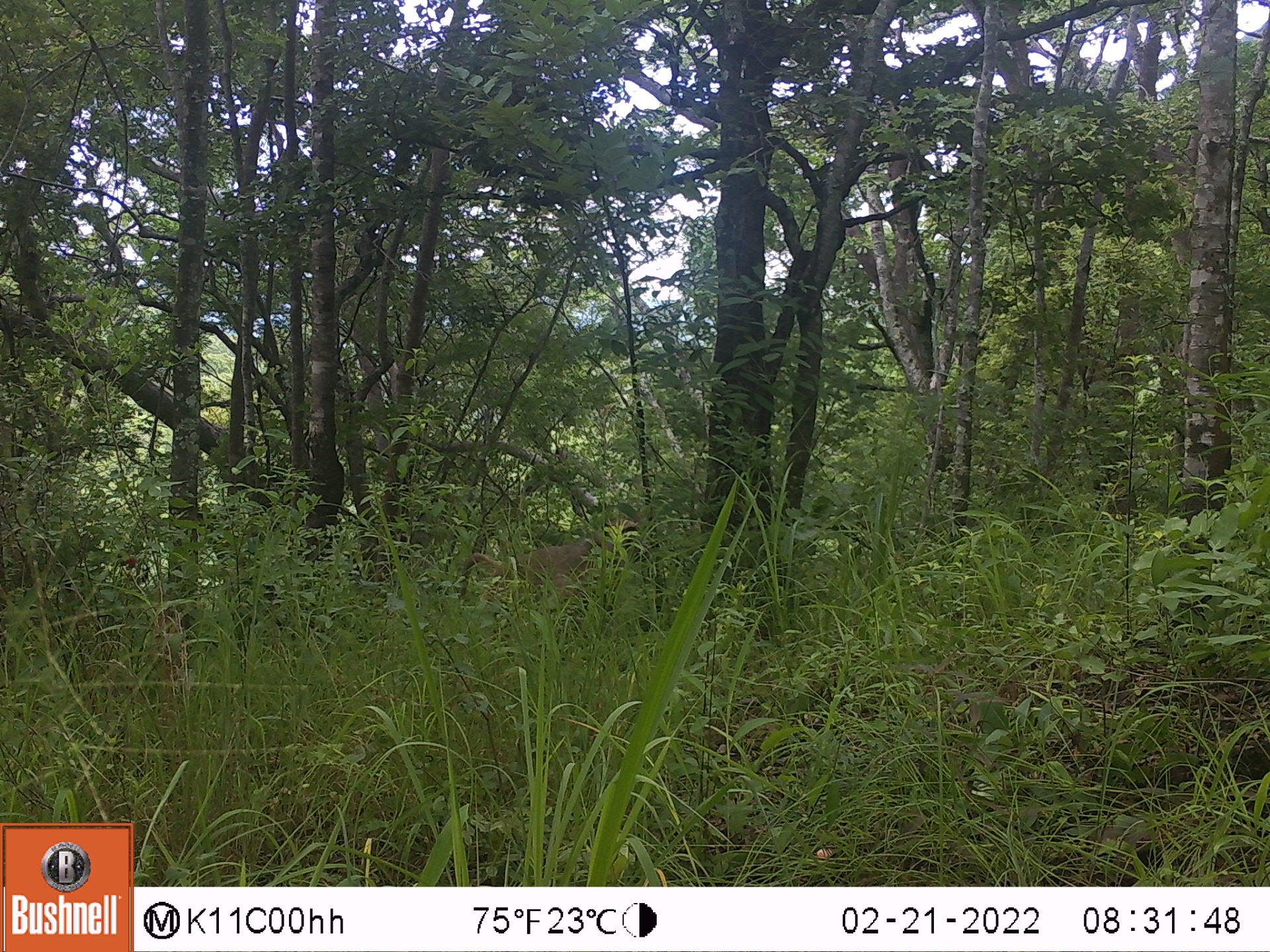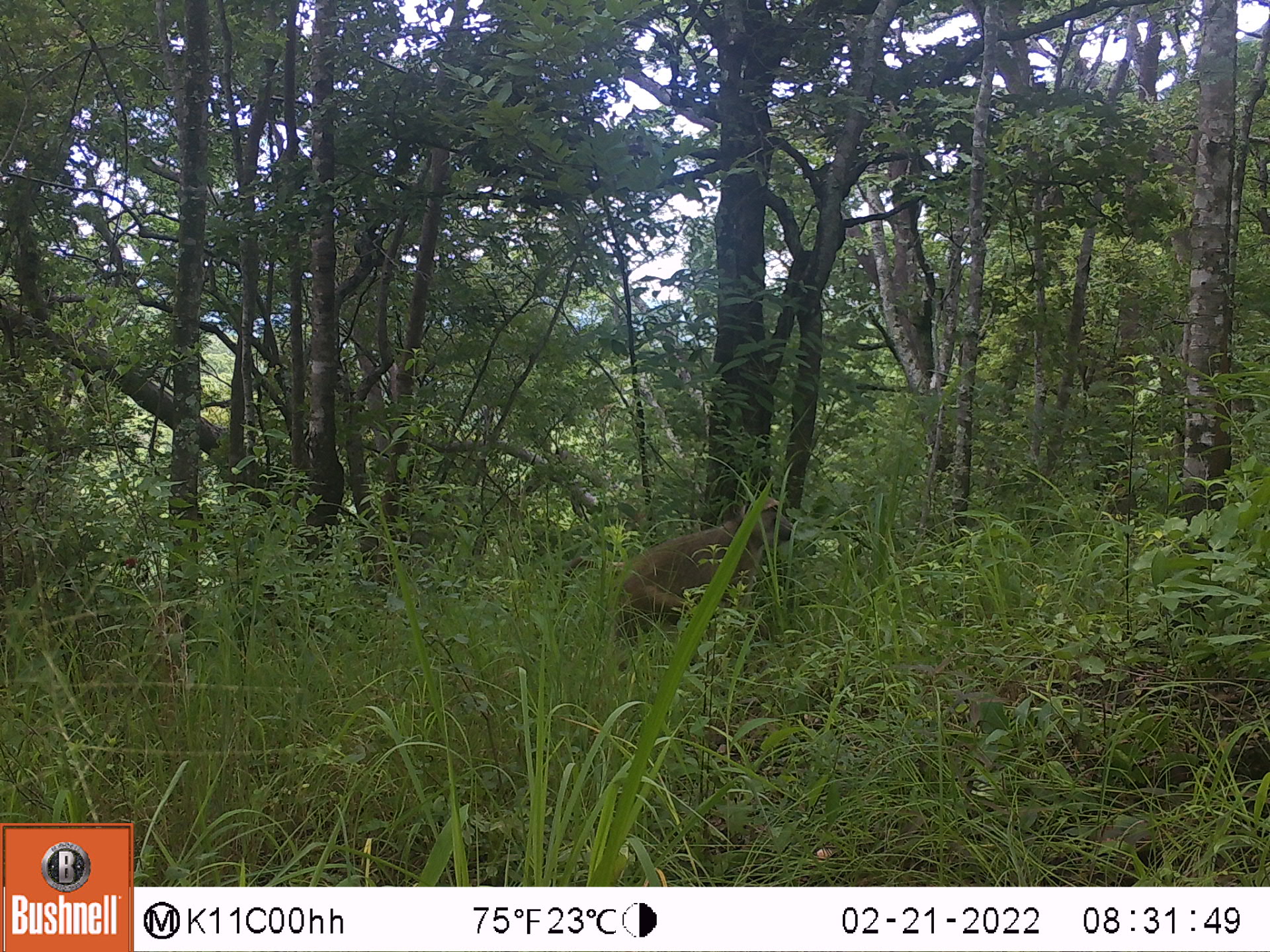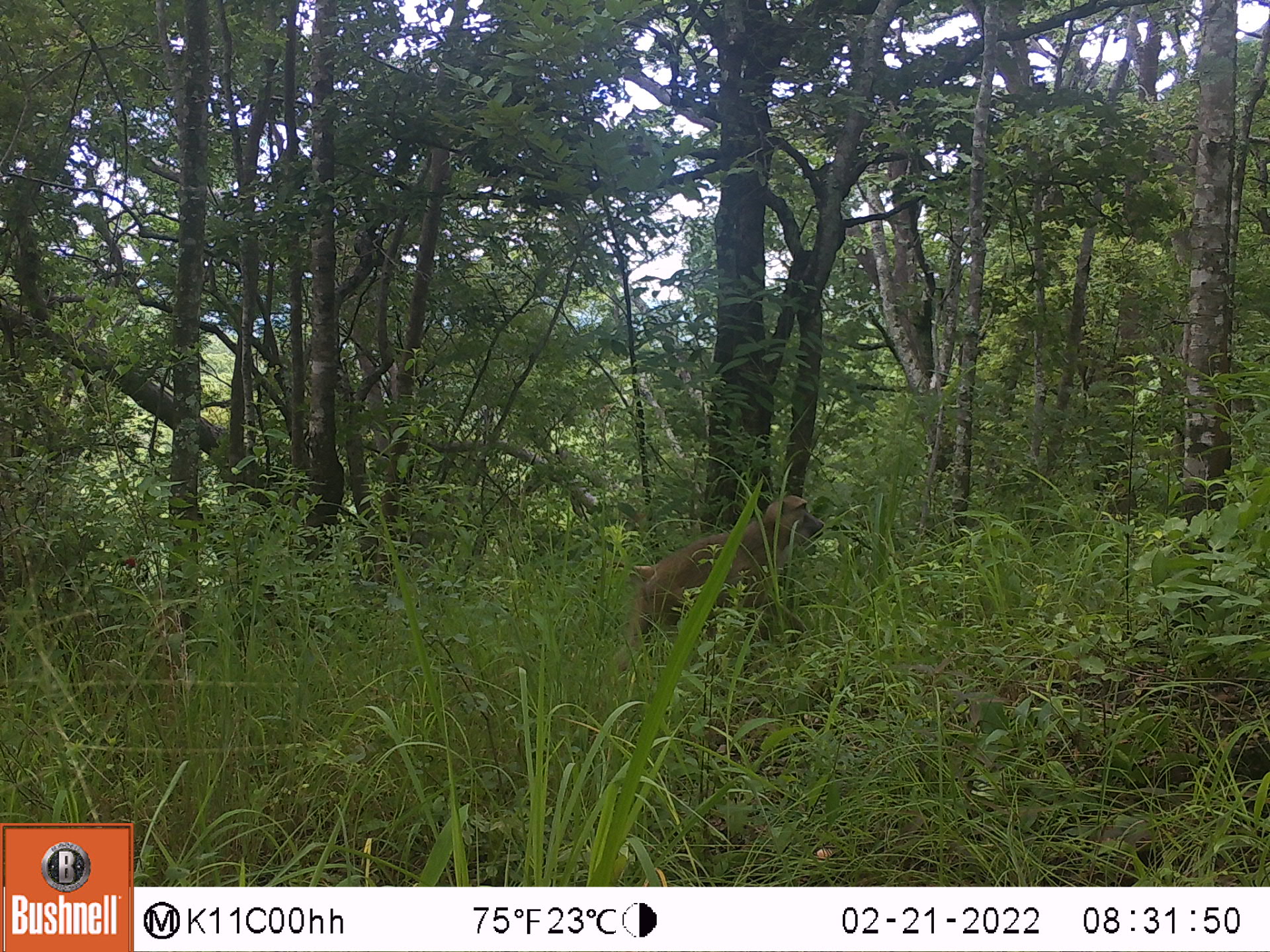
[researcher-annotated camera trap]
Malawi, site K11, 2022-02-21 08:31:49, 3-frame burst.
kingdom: Animalia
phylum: Chordata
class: Mammalia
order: Primates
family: Cercopithecidae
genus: Papio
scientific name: Papio cynocephalus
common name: yellow baboon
Yellow baboon (Papio cynocephalus), count 1.